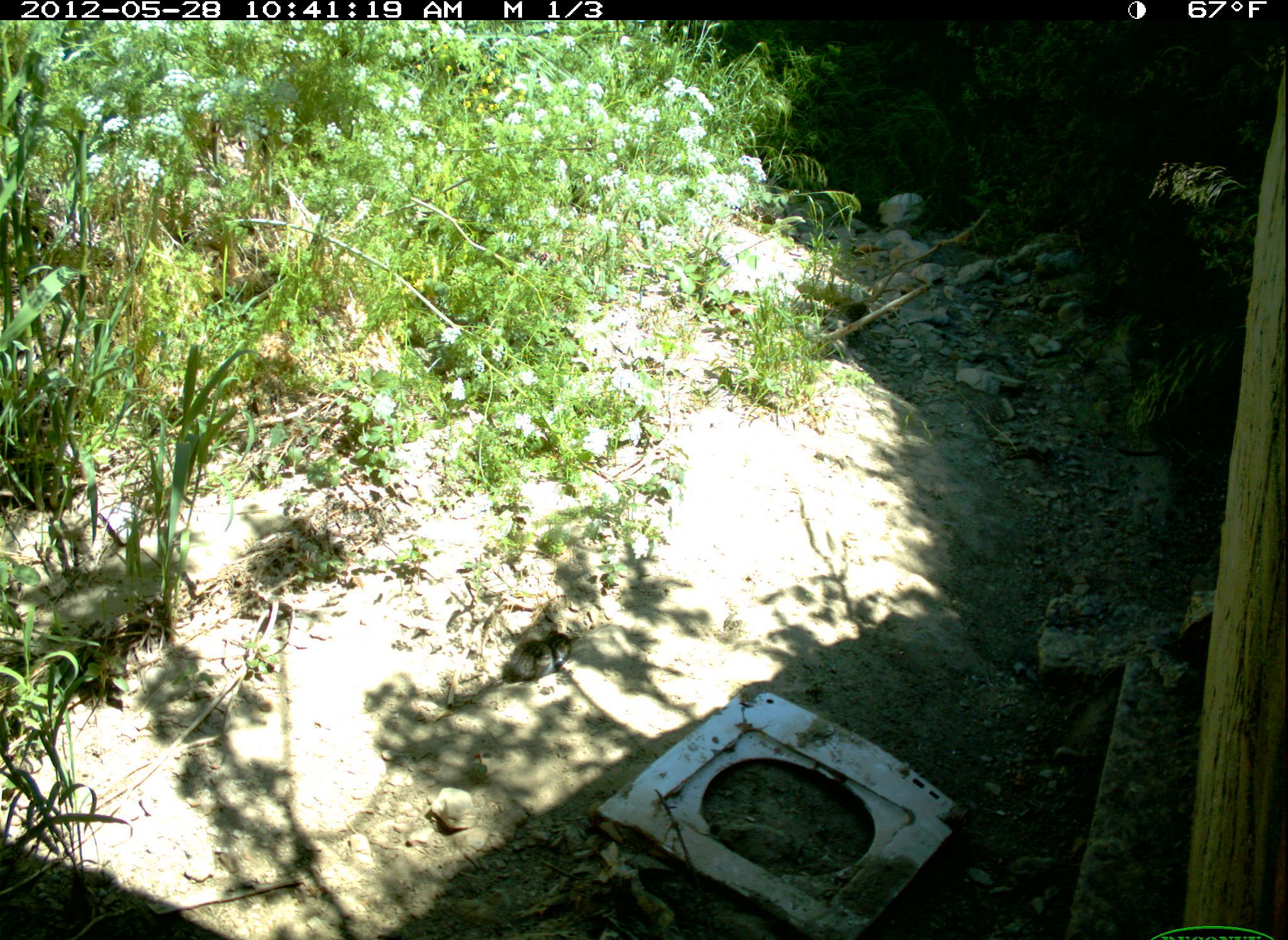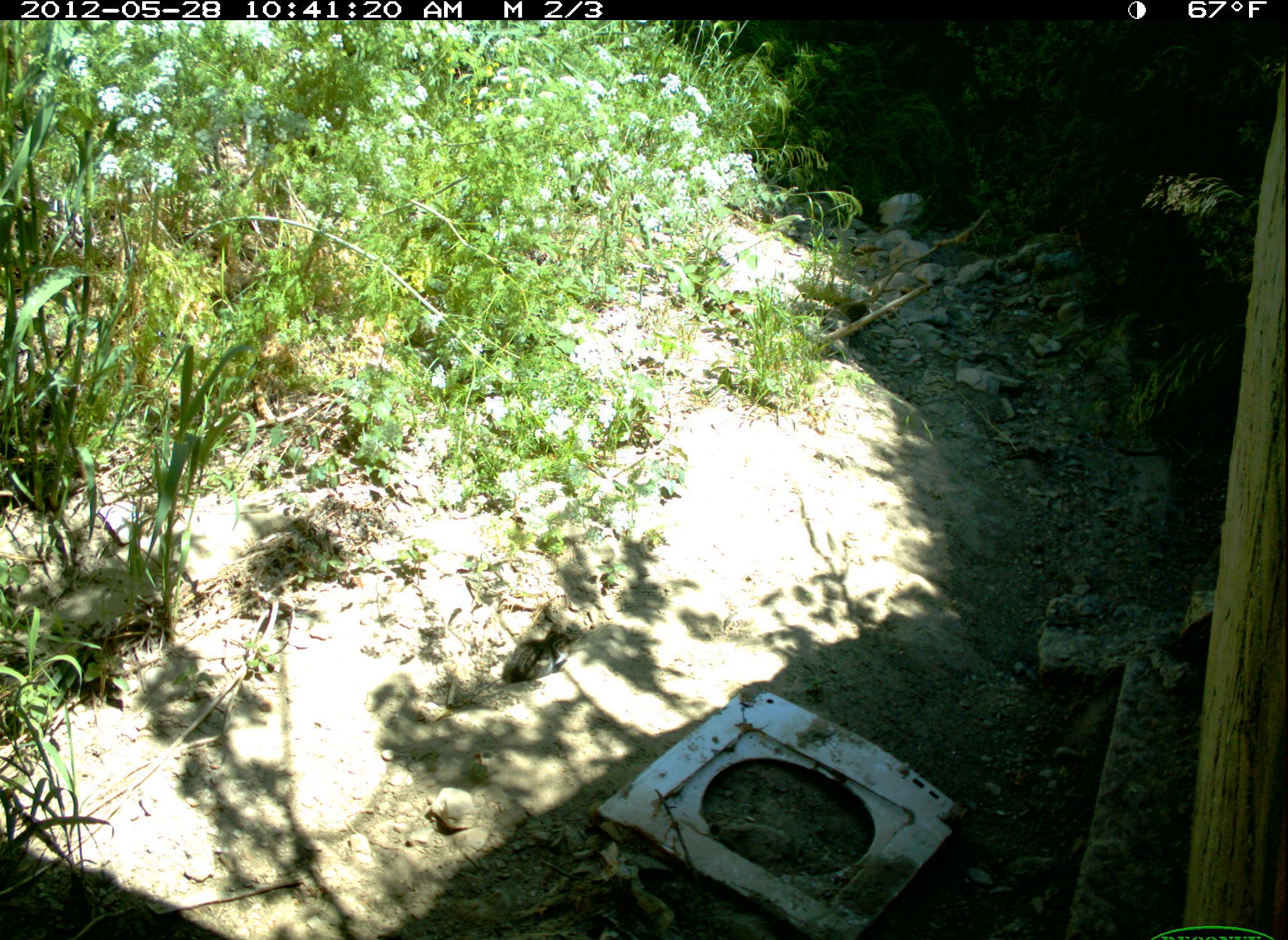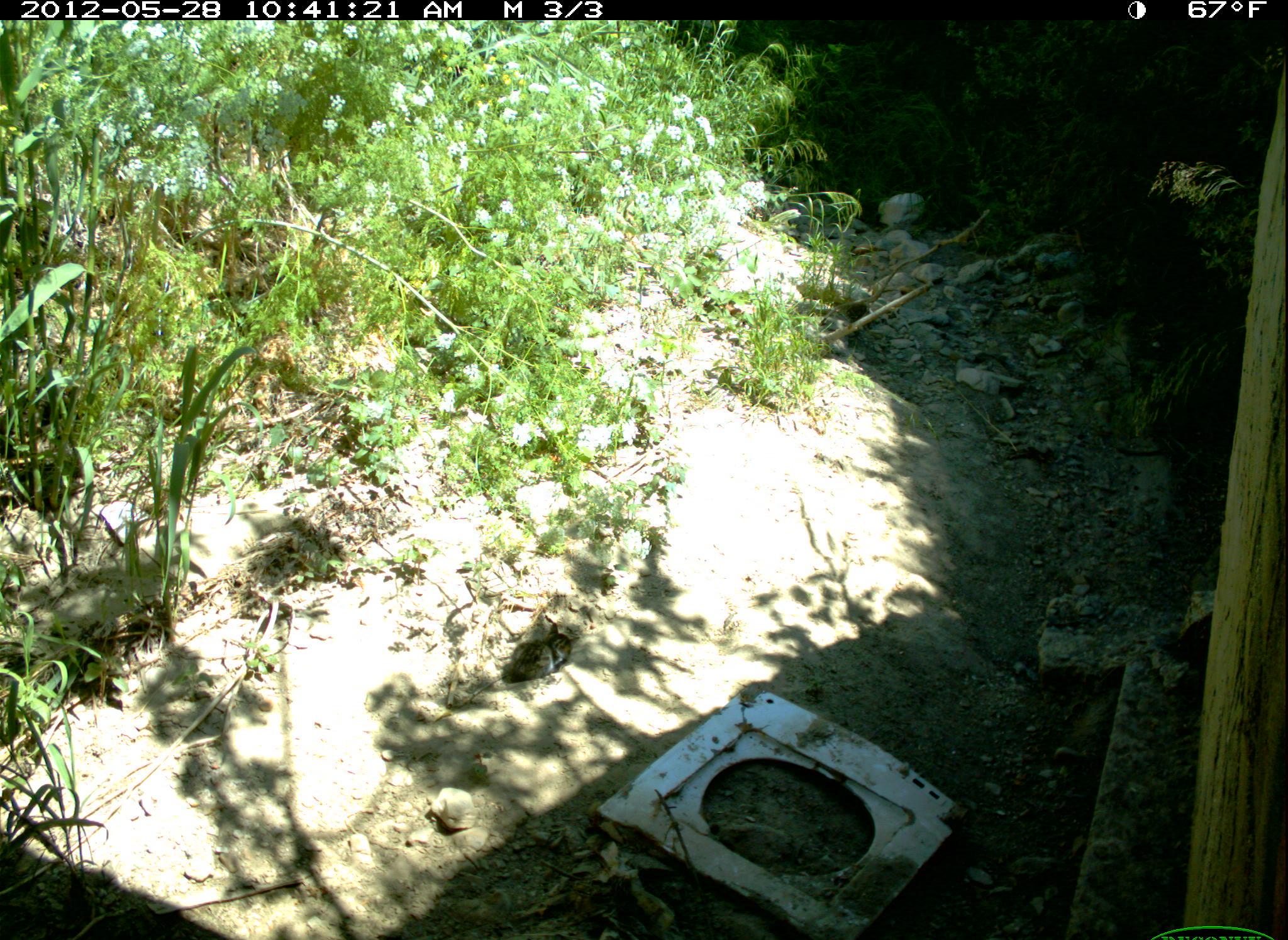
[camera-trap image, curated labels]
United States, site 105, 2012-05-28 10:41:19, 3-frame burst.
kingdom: Animalia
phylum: Chordata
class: Mammalia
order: Carnivora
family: Felidae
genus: Felis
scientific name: Felis catus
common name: cat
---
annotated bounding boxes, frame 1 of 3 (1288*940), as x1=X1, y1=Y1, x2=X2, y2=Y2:
cat: x1=481, y1=609, x2=600, y2=690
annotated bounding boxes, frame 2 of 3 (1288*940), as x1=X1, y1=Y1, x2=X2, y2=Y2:
cat: x1=504, y1=583, x2=607, y2=694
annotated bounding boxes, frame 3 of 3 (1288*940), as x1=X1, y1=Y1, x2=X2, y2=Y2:
cat: x1=504, y1=619, x2=601, y2=691